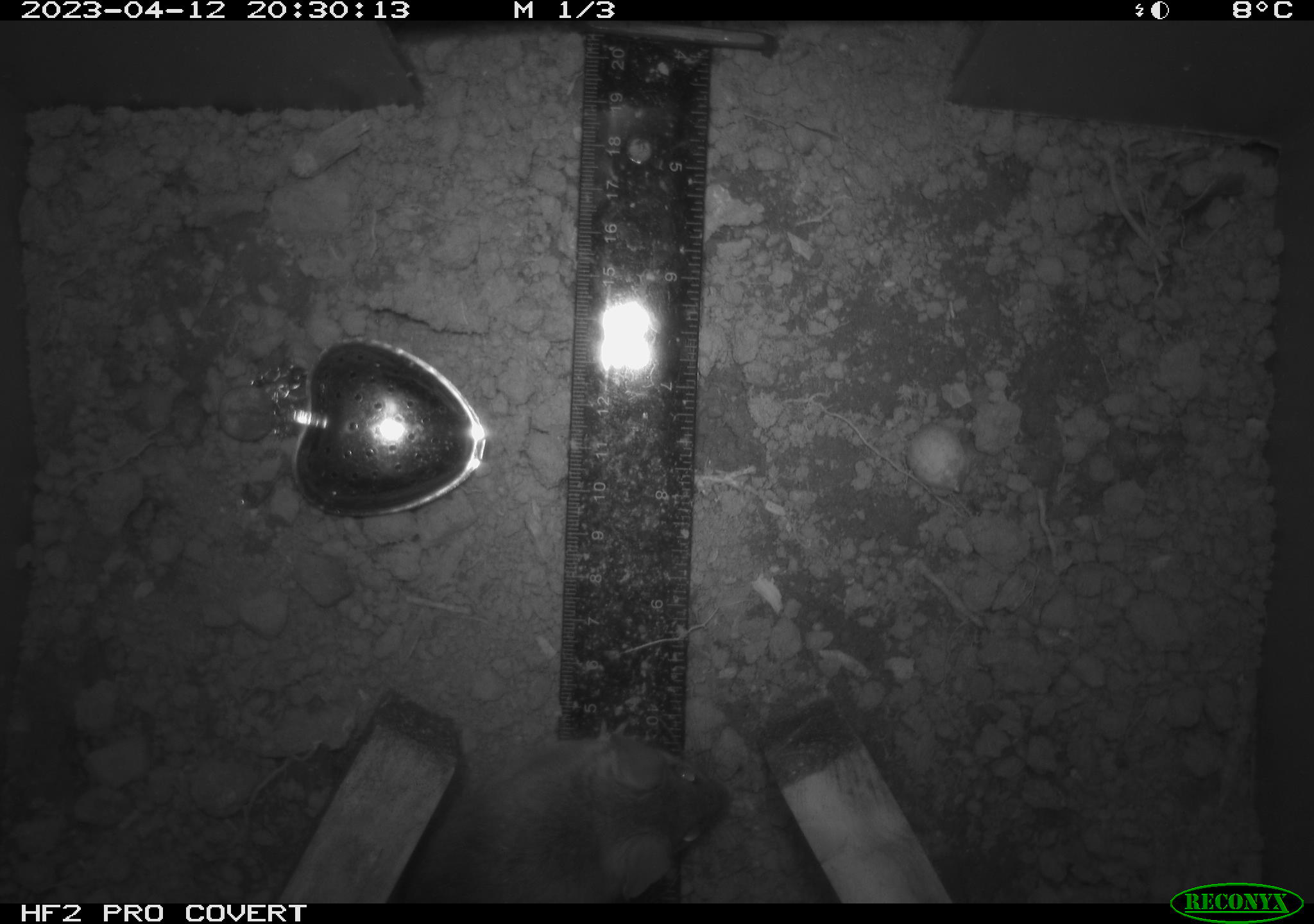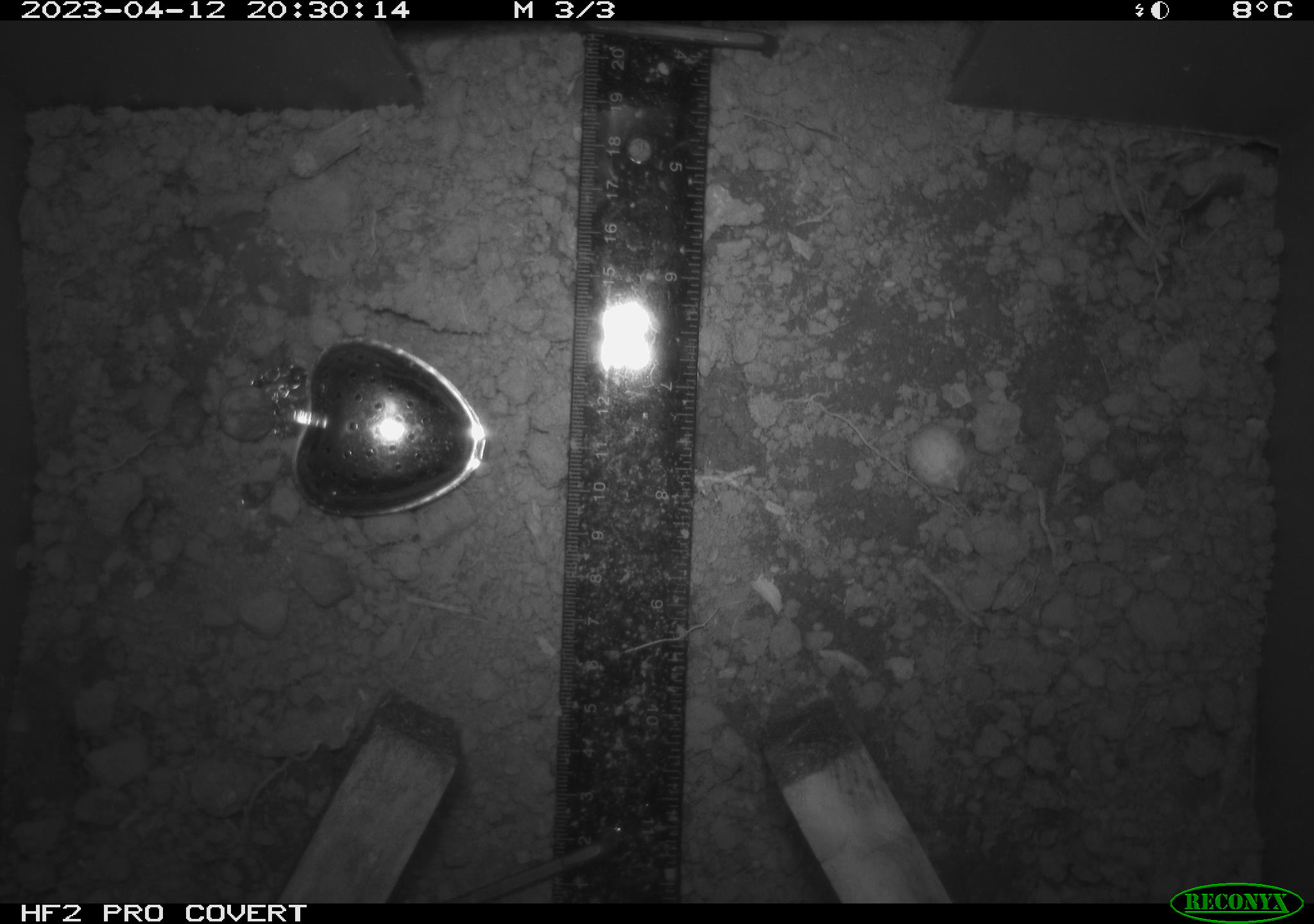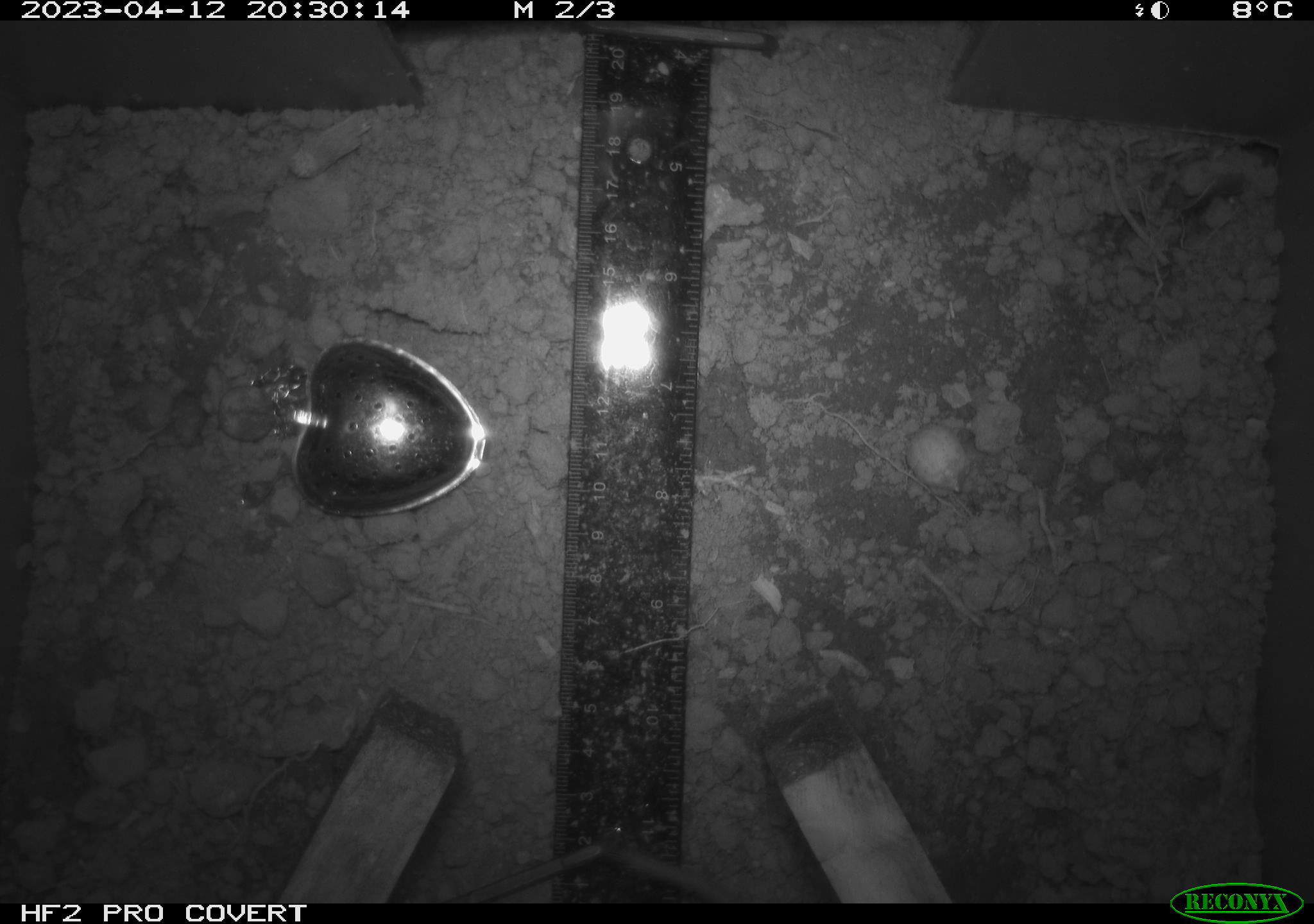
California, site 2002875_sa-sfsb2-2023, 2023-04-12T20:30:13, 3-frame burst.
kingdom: Animalia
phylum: Chordata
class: Mammalia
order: Rodentia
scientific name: Rodentia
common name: mouse species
Mouse species (Rodentia).